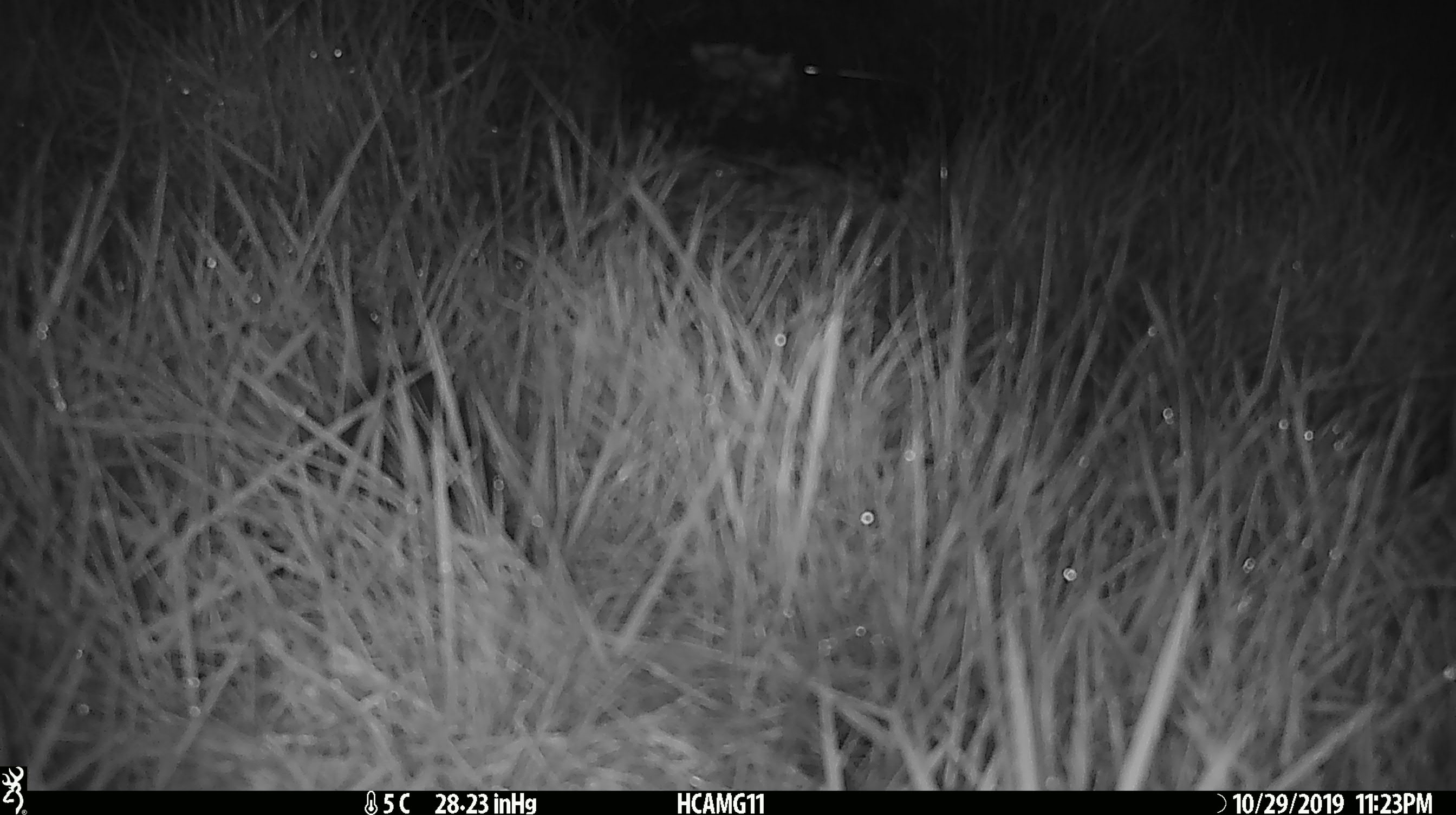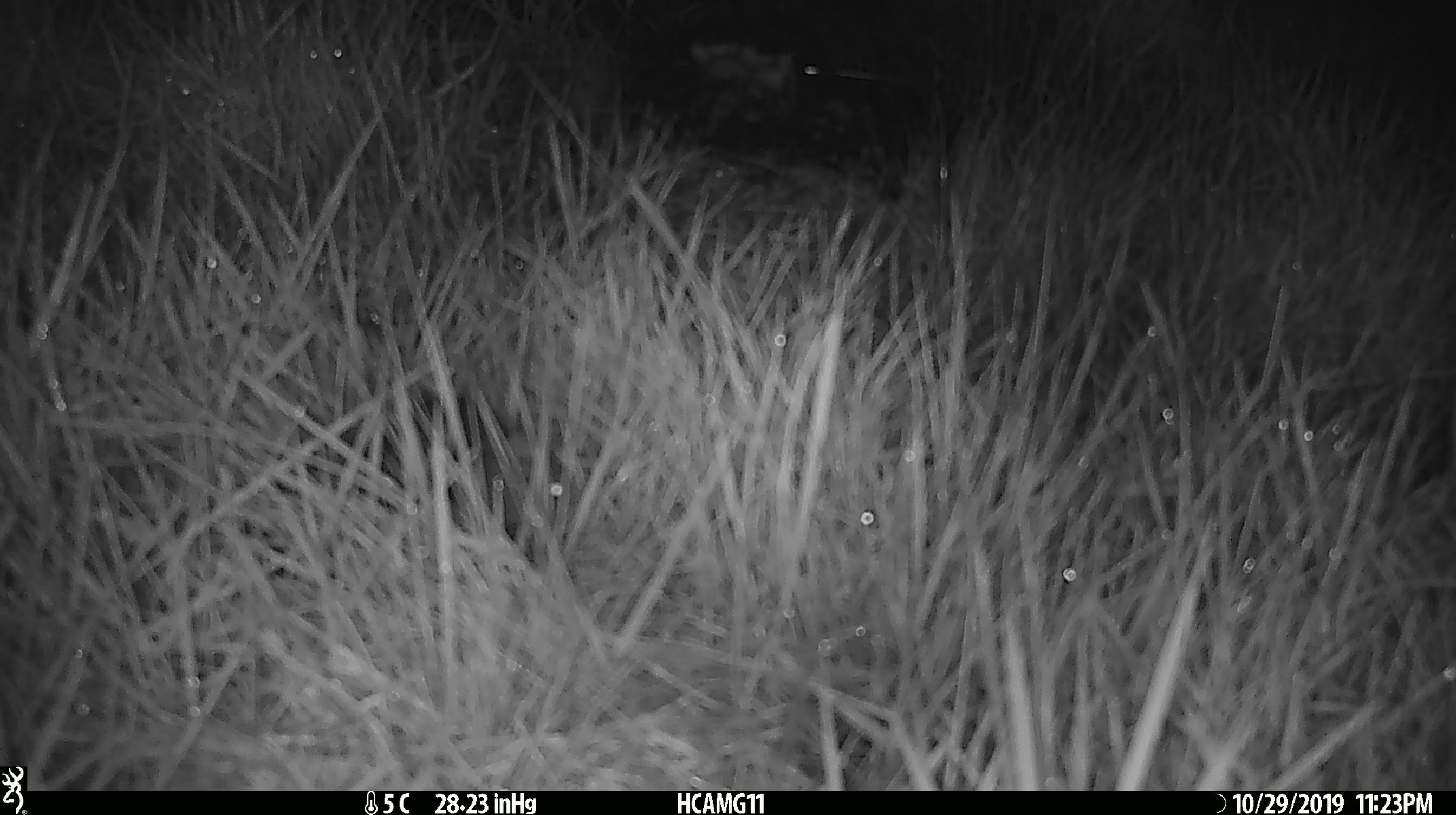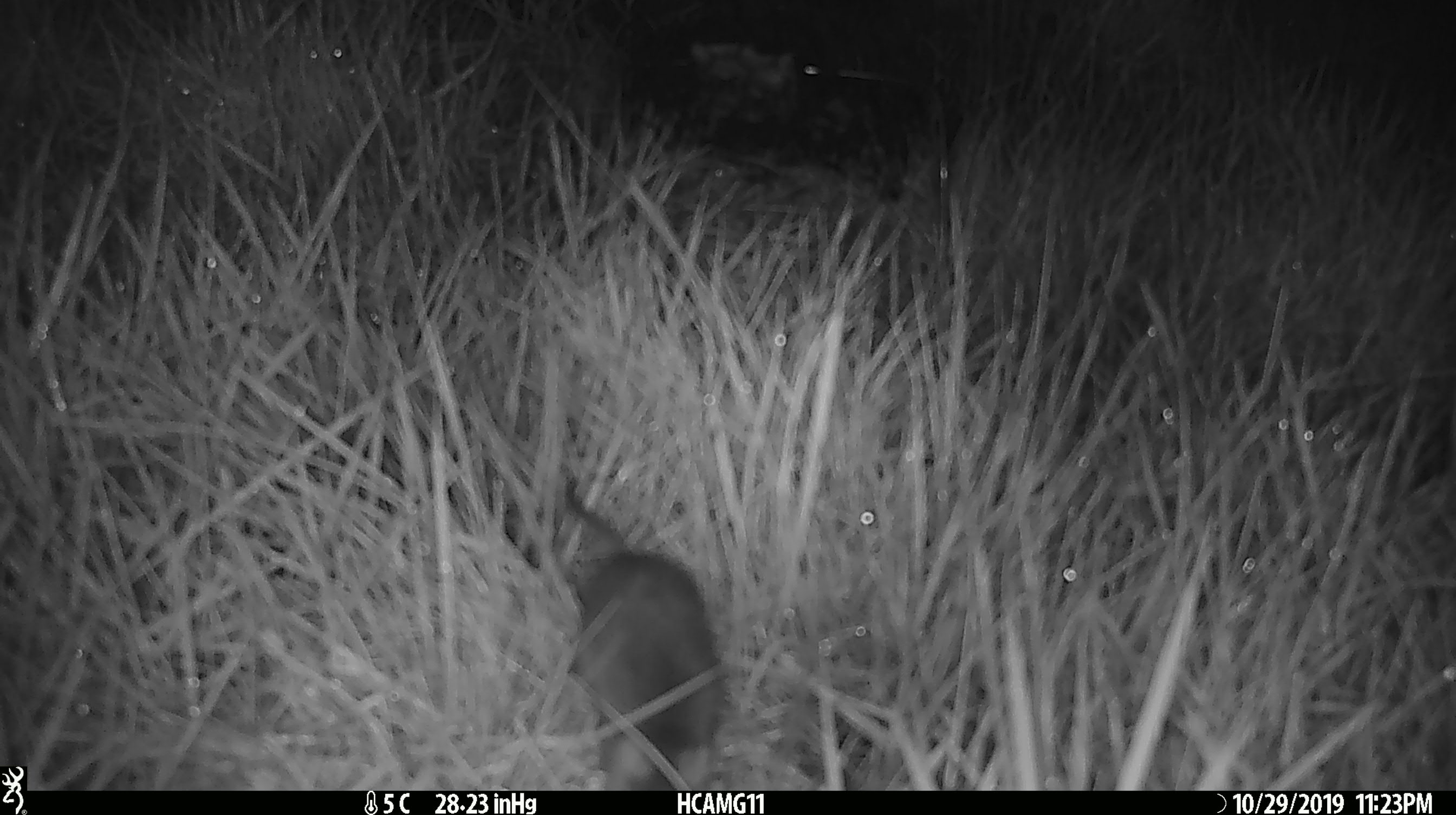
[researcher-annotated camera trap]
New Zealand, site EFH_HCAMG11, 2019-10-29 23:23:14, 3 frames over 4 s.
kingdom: Animalia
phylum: Chordata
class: Mammalia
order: Rodentia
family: Muridae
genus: Mus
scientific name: Mus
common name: mouse